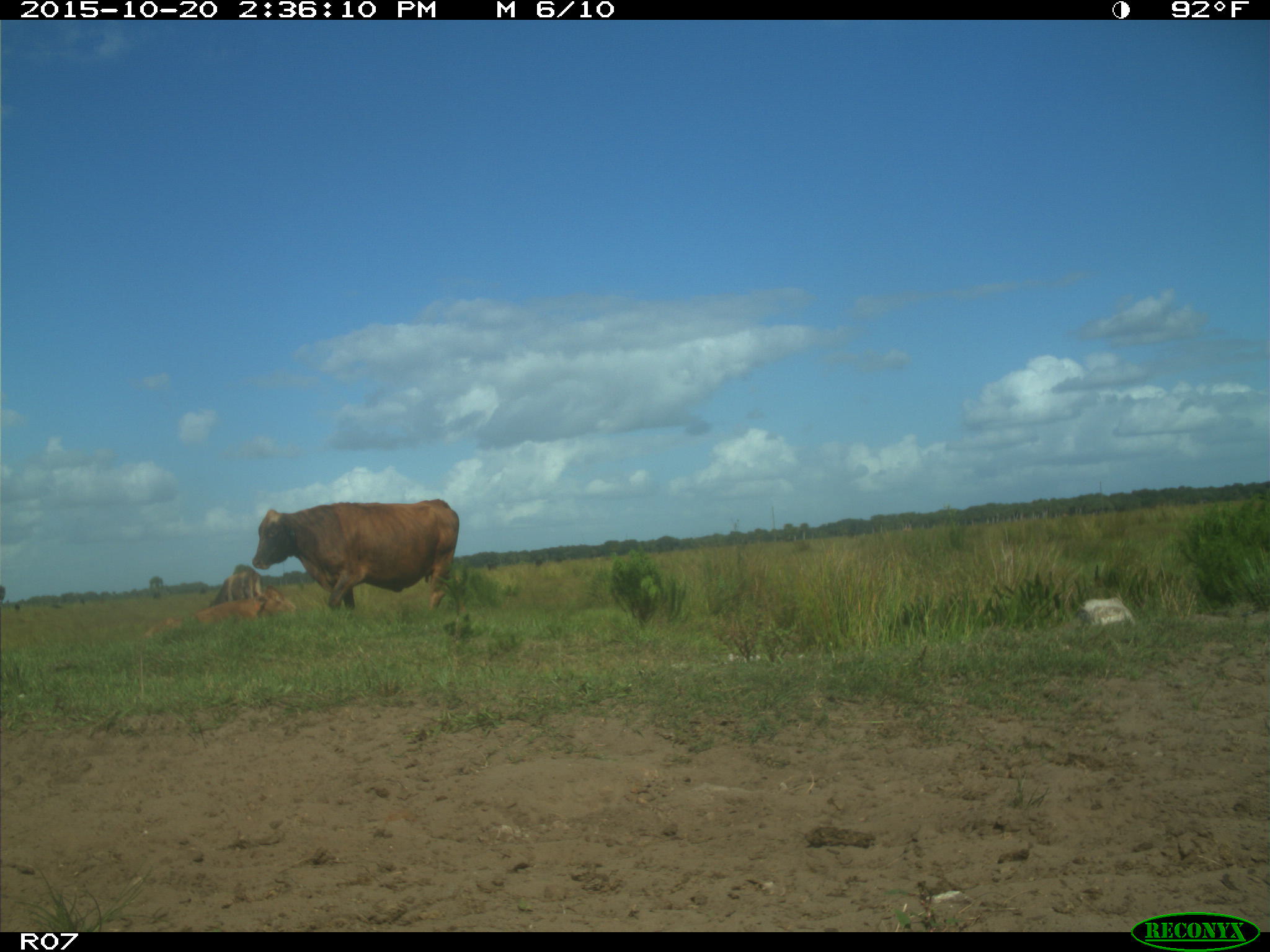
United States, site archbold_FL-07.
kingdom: Animalia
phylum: Chordata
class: Mammalia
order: Artiodactyla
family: Bovidae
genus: Bos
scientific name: Bos taurus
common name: domestic cow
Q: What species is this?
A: Bos taurus (domestic cow).